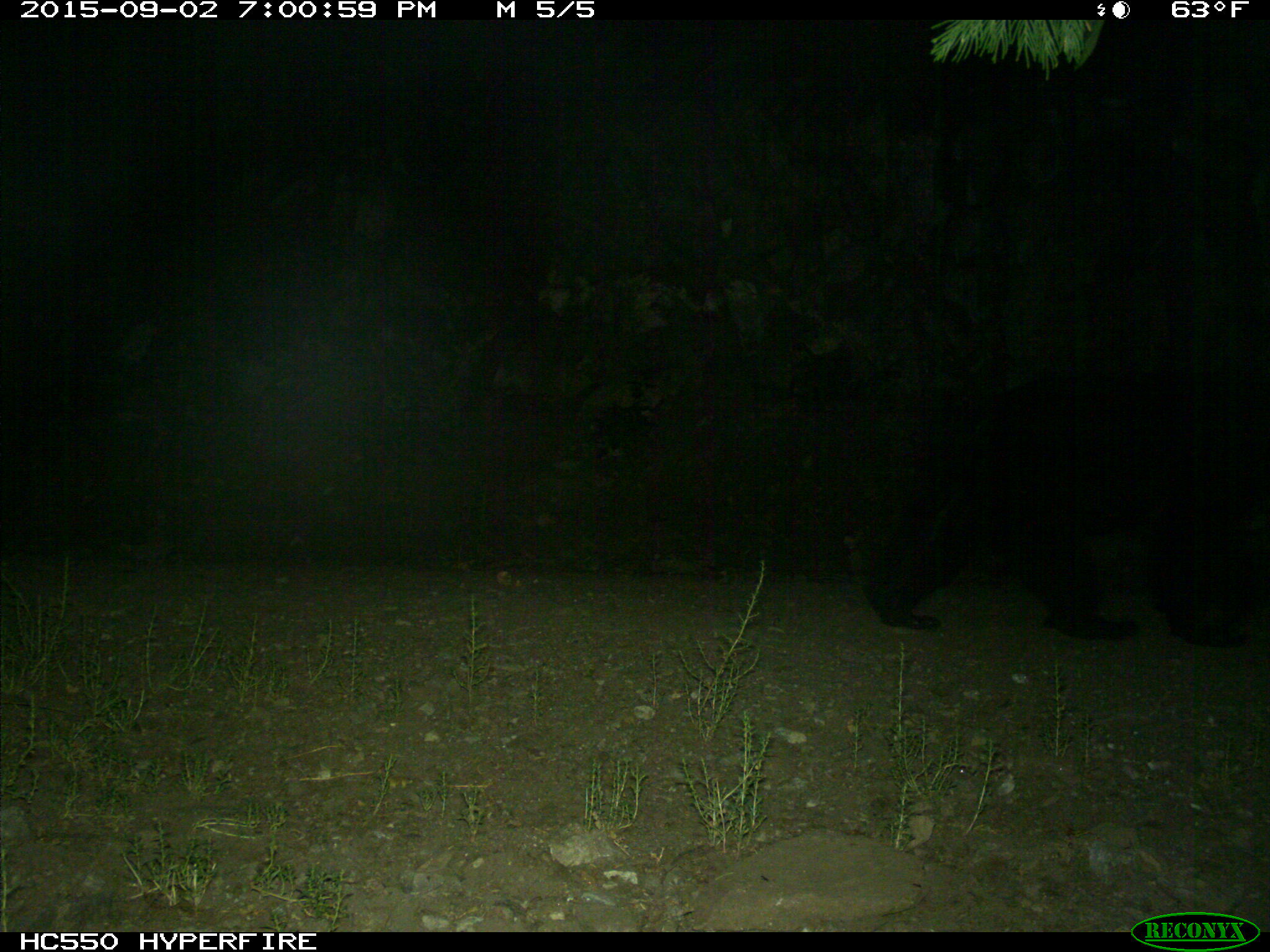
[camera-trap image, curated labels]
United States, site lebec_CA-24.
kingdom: Animalia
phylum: Chordata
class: Mammalia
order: Carnivora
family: Ursidae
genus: Ursus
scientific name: Ursus americanus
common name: american black bear